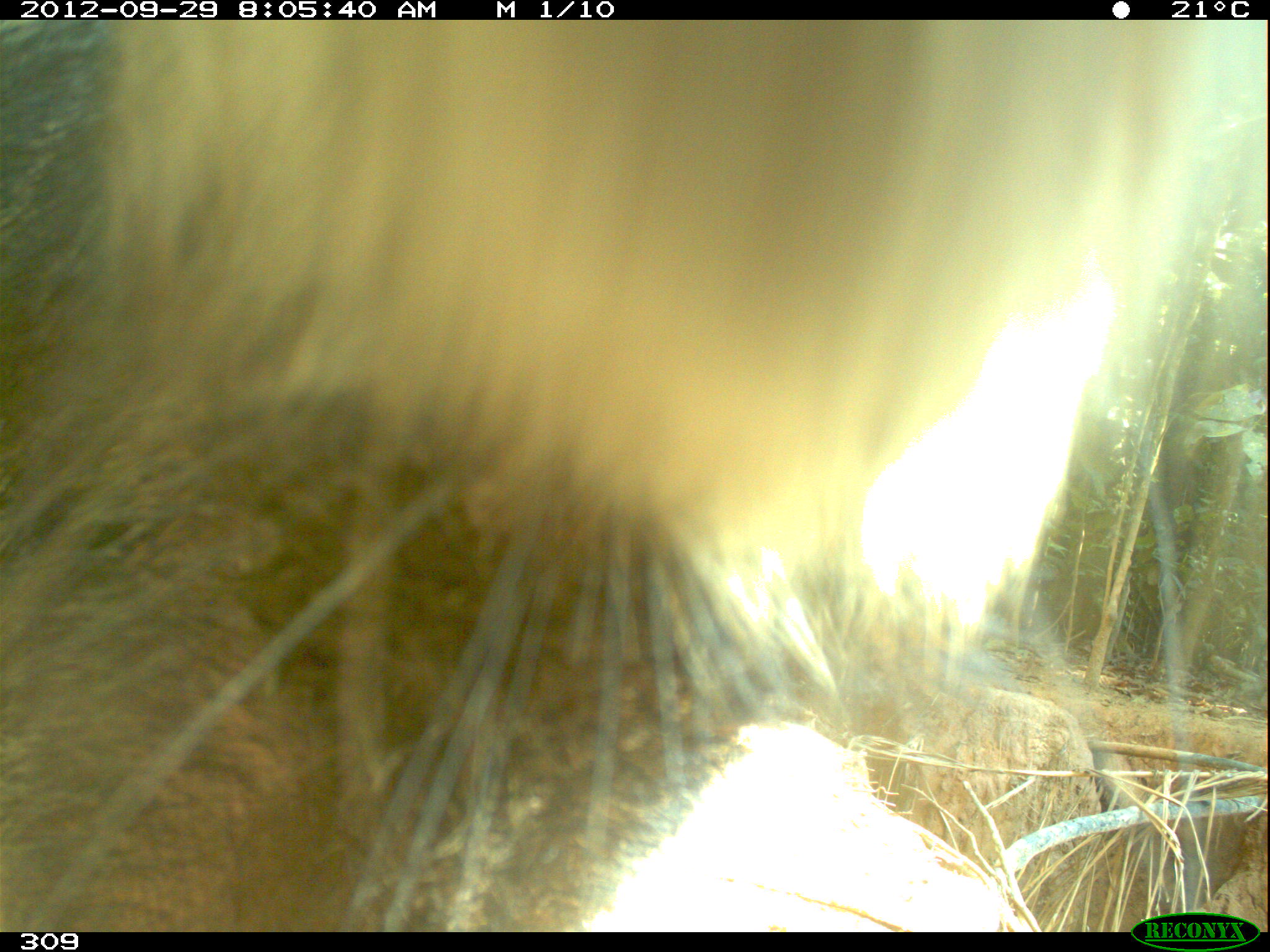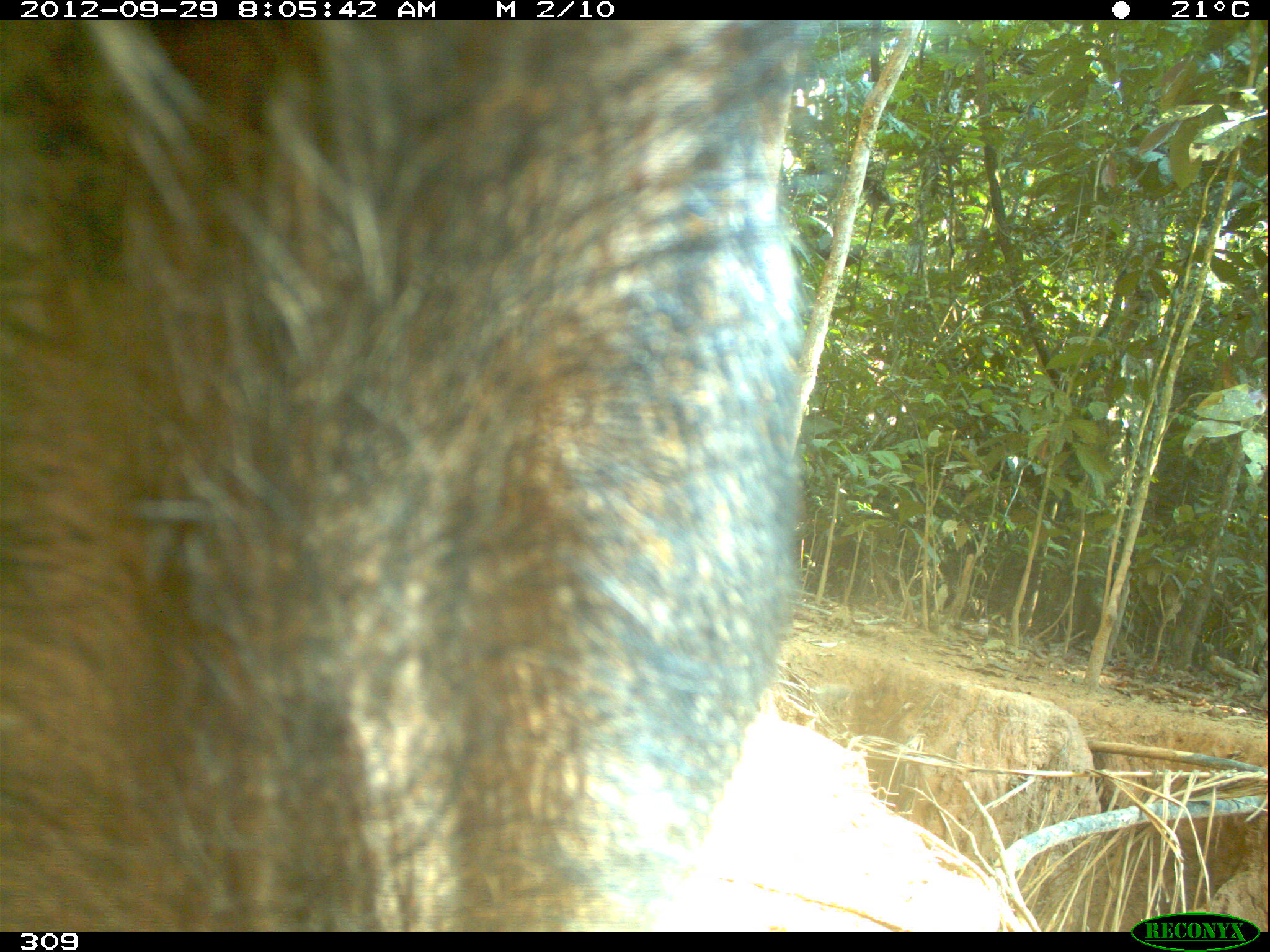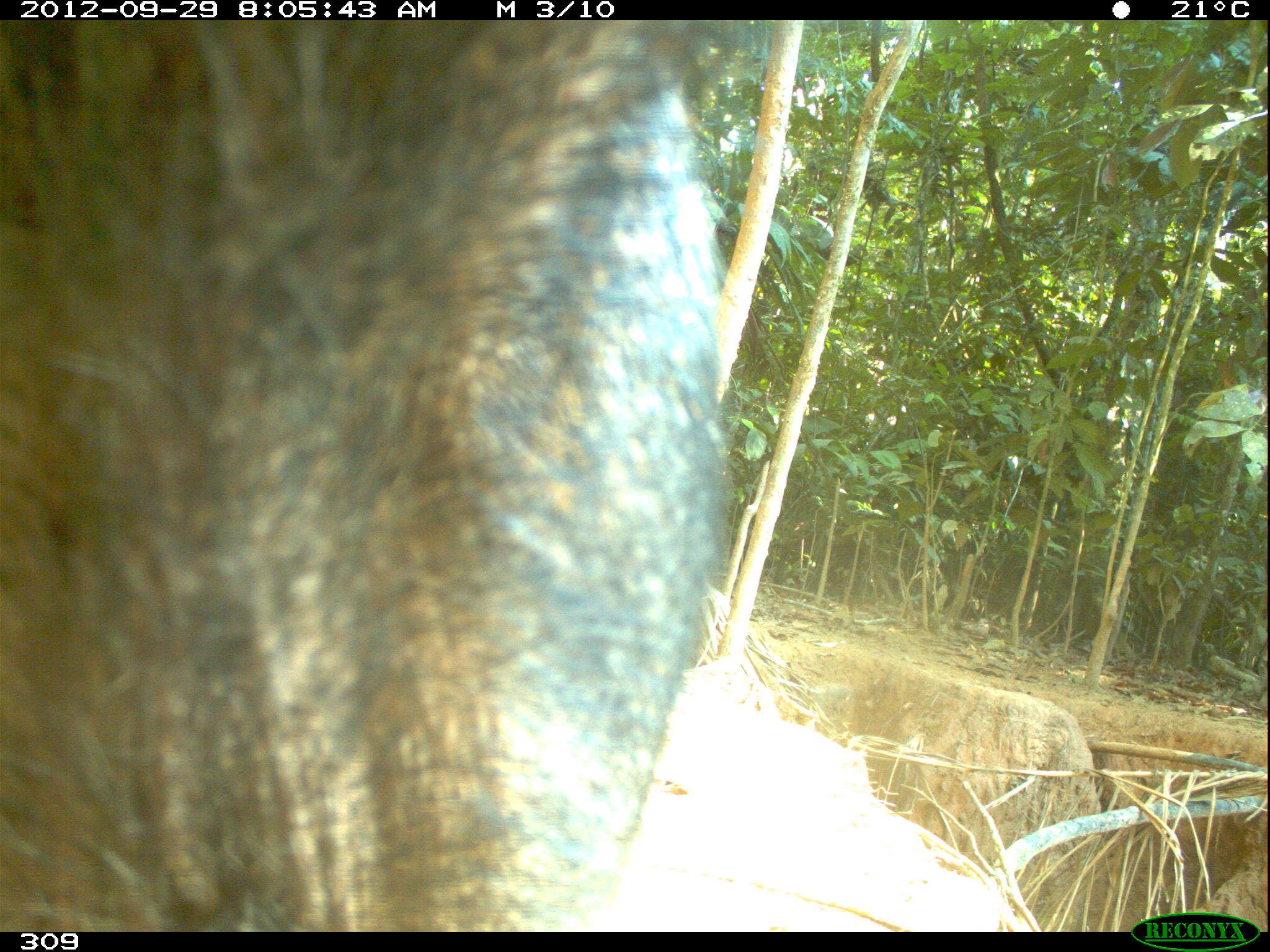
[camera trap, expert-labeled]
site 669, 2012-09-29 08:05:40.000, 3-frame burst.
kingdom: Animalia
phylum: Chordata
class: Mammalia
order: Artiodactyla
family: Tayassuidae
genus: Tayassu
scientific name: Tayassu pecari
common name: white-lipped peccary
Tayassu pecari (white-lipped peccary).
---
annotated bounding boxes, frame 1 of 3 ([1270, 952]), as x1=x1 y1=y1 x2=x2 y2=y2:
tayassu pecari: x1=0 y1=19 x2=1264 y2=928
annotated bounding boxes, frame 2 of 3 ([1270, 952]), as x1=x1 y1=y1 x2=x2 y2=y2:
tayassu pecari: x1=0 y1=19 x2=818 y2=930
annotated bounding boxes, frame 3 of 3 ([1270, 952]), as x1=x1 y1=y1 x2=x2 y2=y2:
tayassu pecari: x1=0 y1=16 x2=723 y2=932